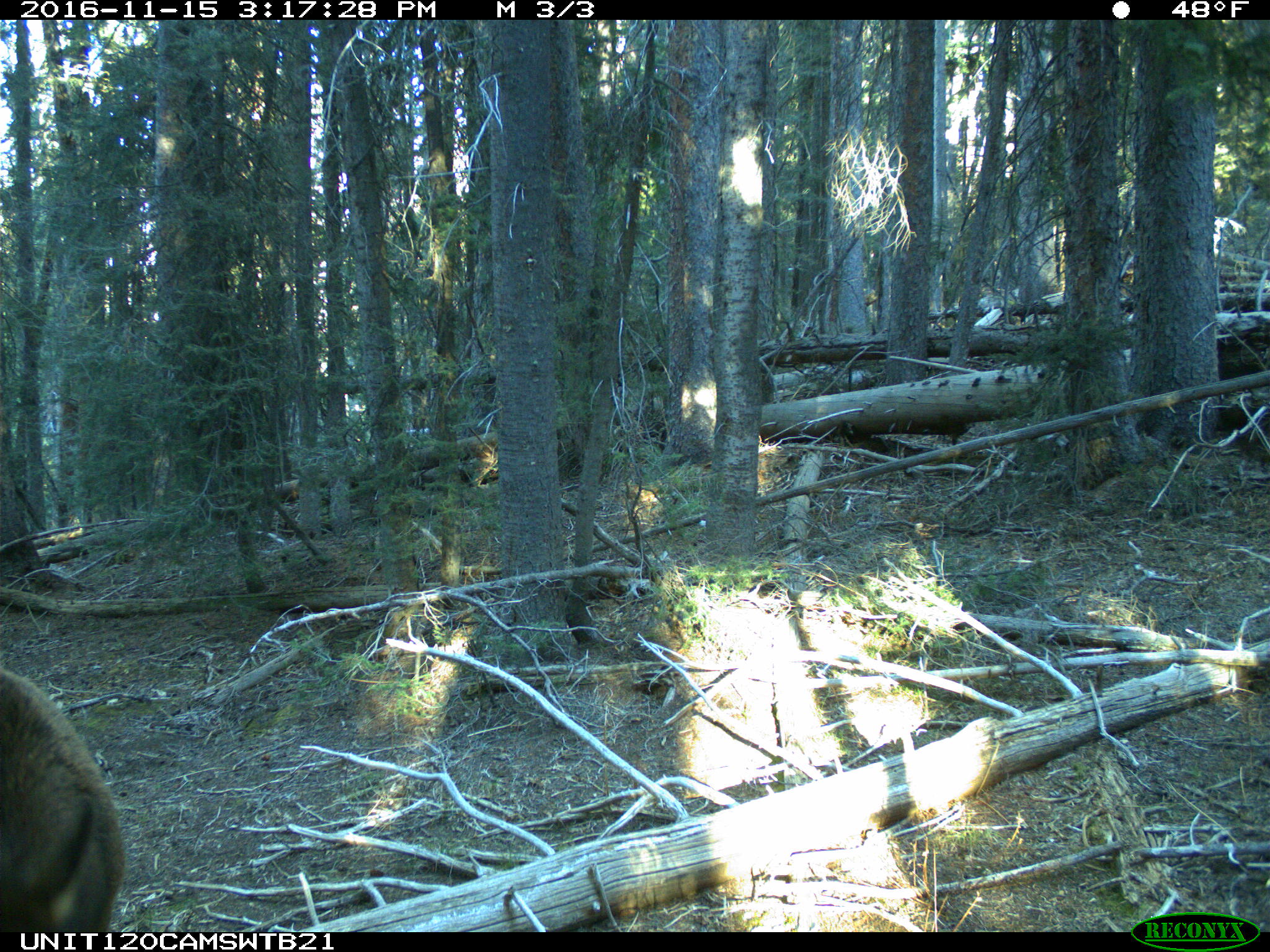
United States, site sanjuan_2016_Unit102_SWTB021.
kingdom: Animalia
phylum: Chordata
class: Mammalia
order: Artiodactyla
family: Cervidae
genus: Cervus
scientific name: Cervus elaphus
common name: red deer